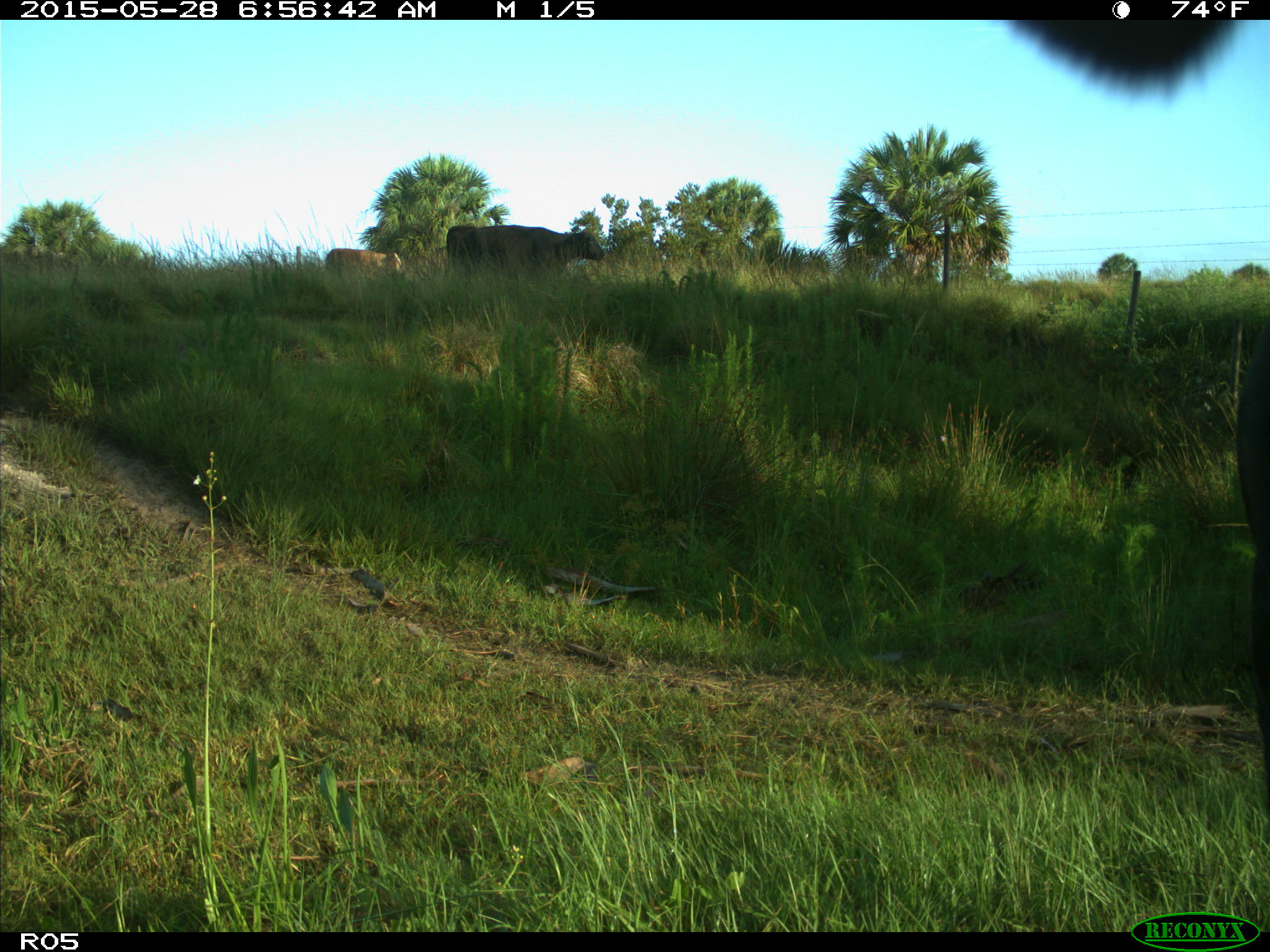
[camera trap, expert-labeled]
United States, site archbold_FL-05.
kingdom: Animalia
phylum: Chordata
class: Mammalia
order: Artiodactyla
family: Bovidae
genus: Bos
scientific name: Bos taurus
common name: domestic cow